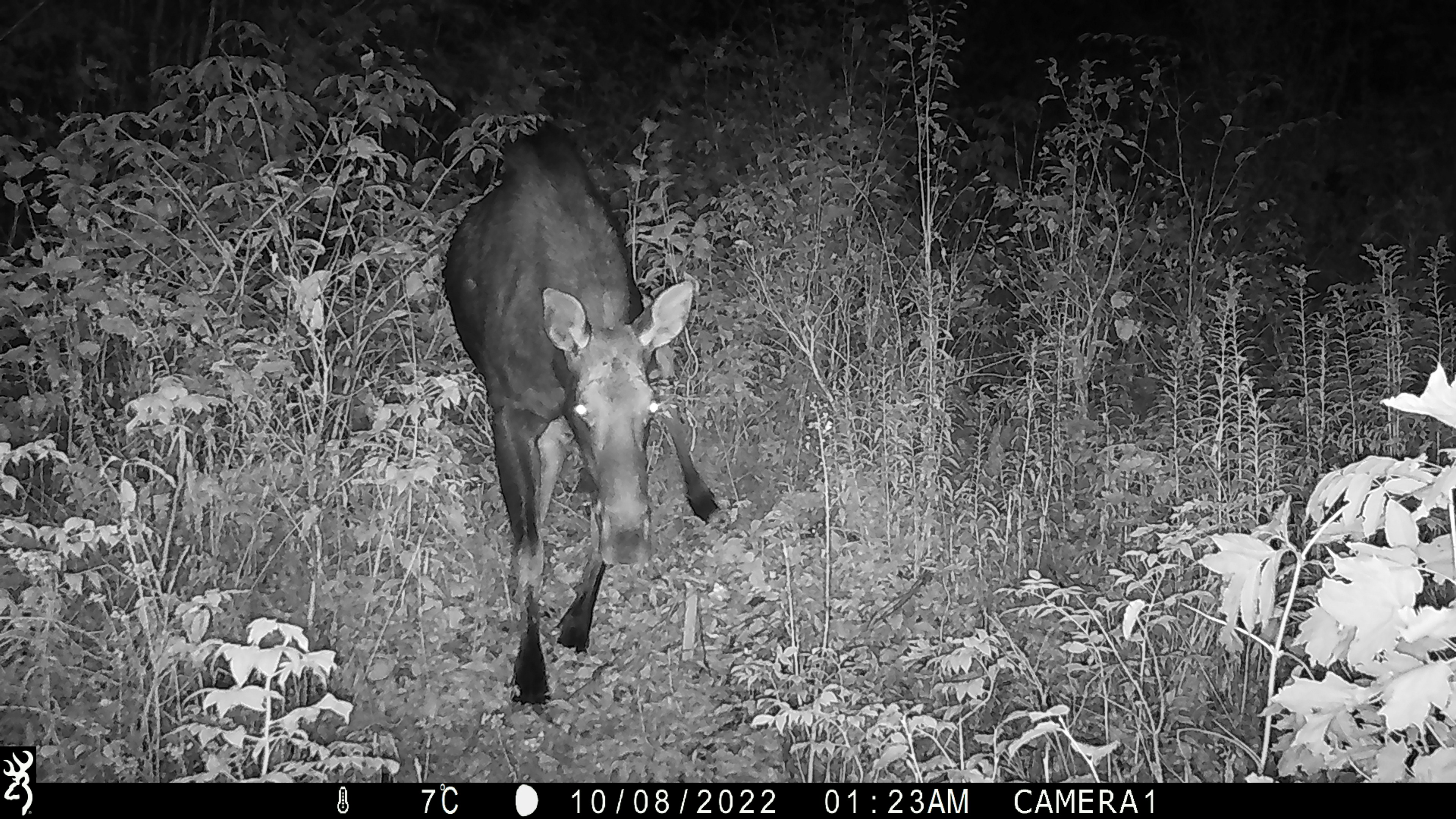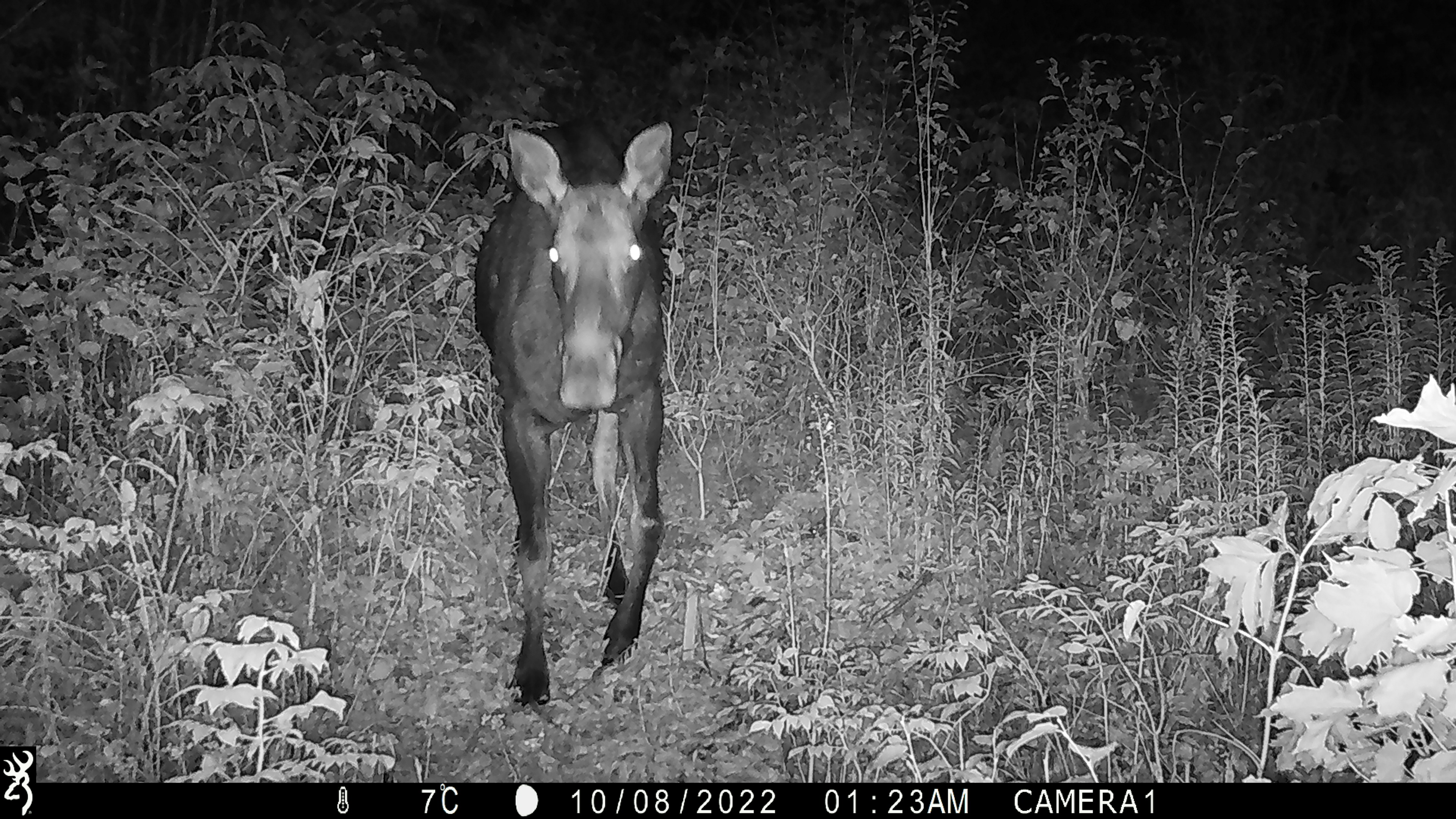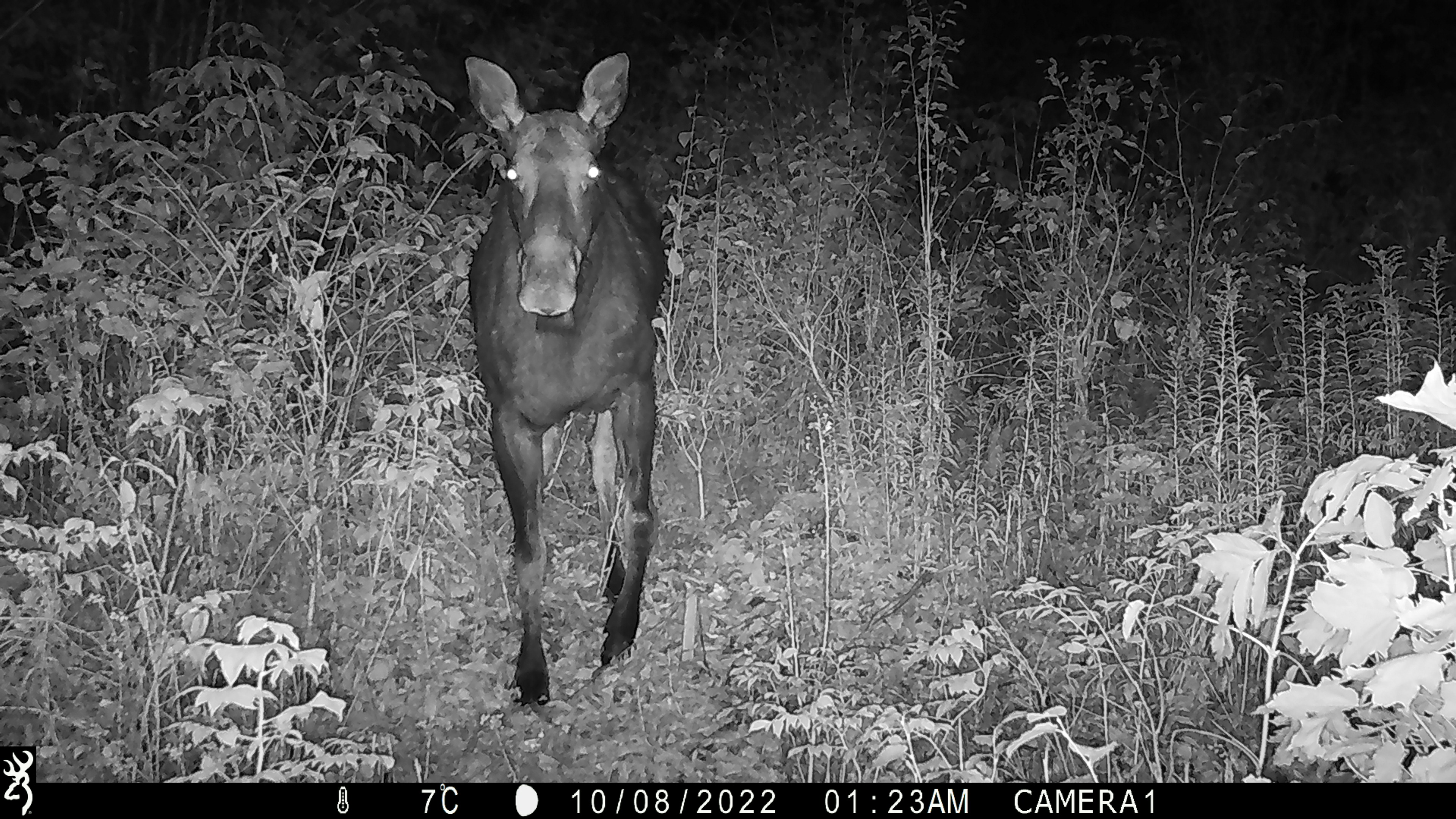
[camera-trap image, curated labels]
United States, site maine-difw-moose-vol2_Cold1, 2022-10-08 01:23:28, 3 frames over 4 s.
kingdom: Animalia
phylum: Chordata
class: Mammalia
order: Artiodactyla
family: Cervidae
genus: Alces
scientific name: Alces alces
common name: moose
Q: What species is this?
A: Moose (Alces alces).